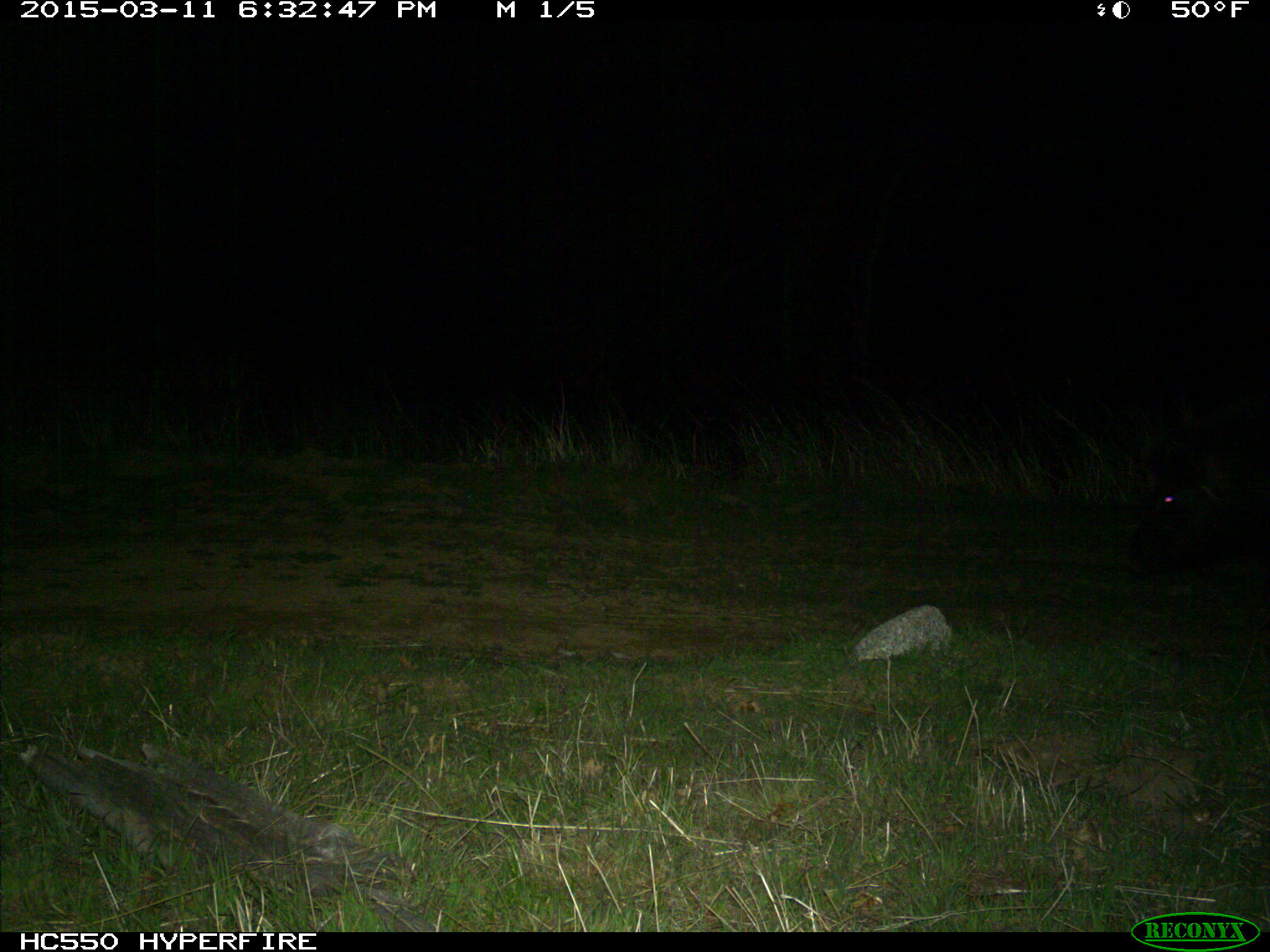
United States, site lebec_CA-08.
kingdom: Animalia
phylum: Chordata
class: Mammalia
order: Artiodactyla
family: Suidae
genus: Sus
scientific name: Sus scrofa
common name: wild boar